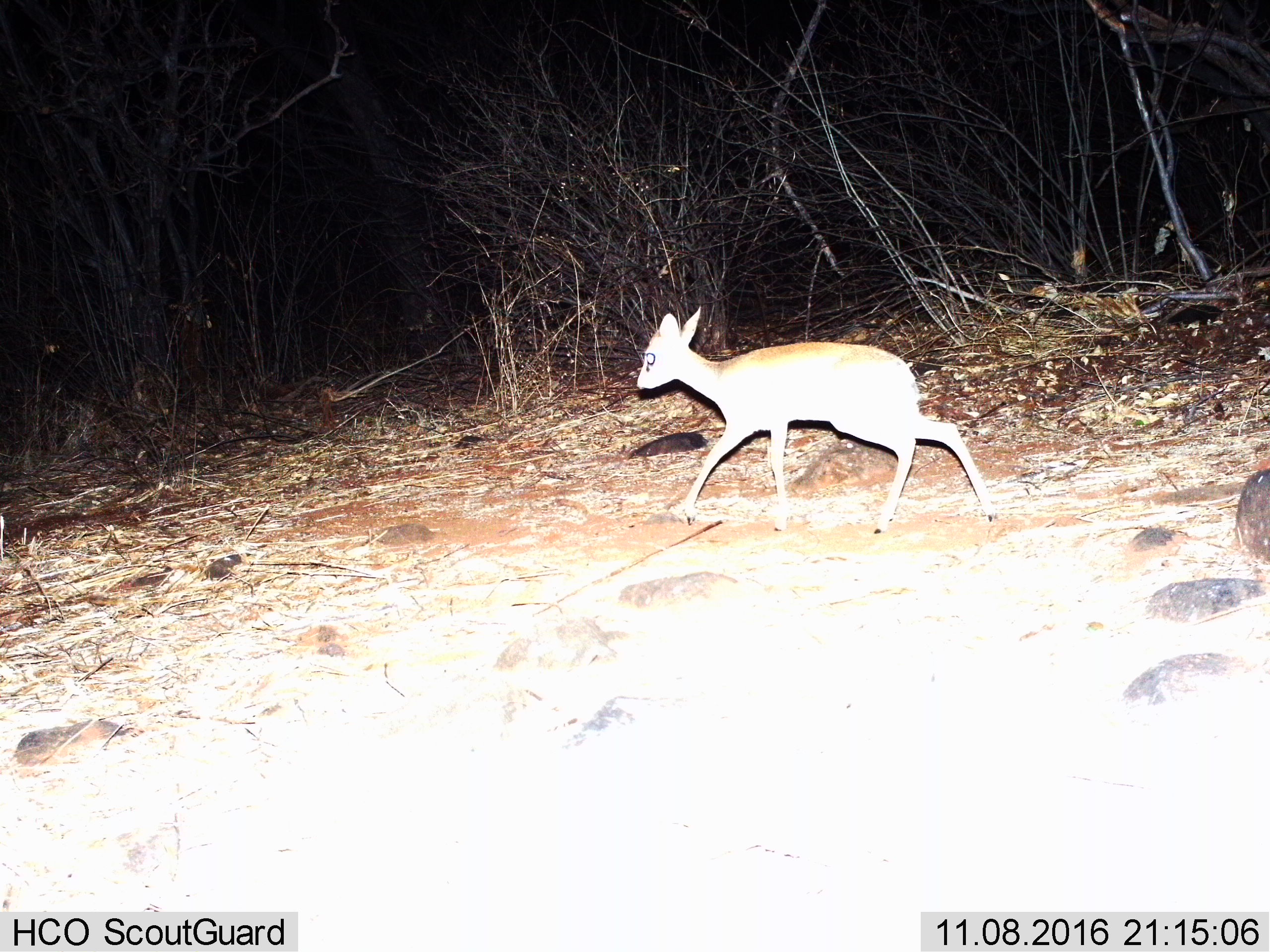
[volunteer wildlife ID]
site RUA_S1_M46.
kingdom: Animalia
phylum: Chordata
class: Mammalia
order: Artiodactyla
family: Bovidae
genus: Madoqua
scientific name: Madoqua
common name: dik-dik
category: dikdik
Dikdik (dik-dik) (Madoqua), count 1. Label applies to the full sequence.